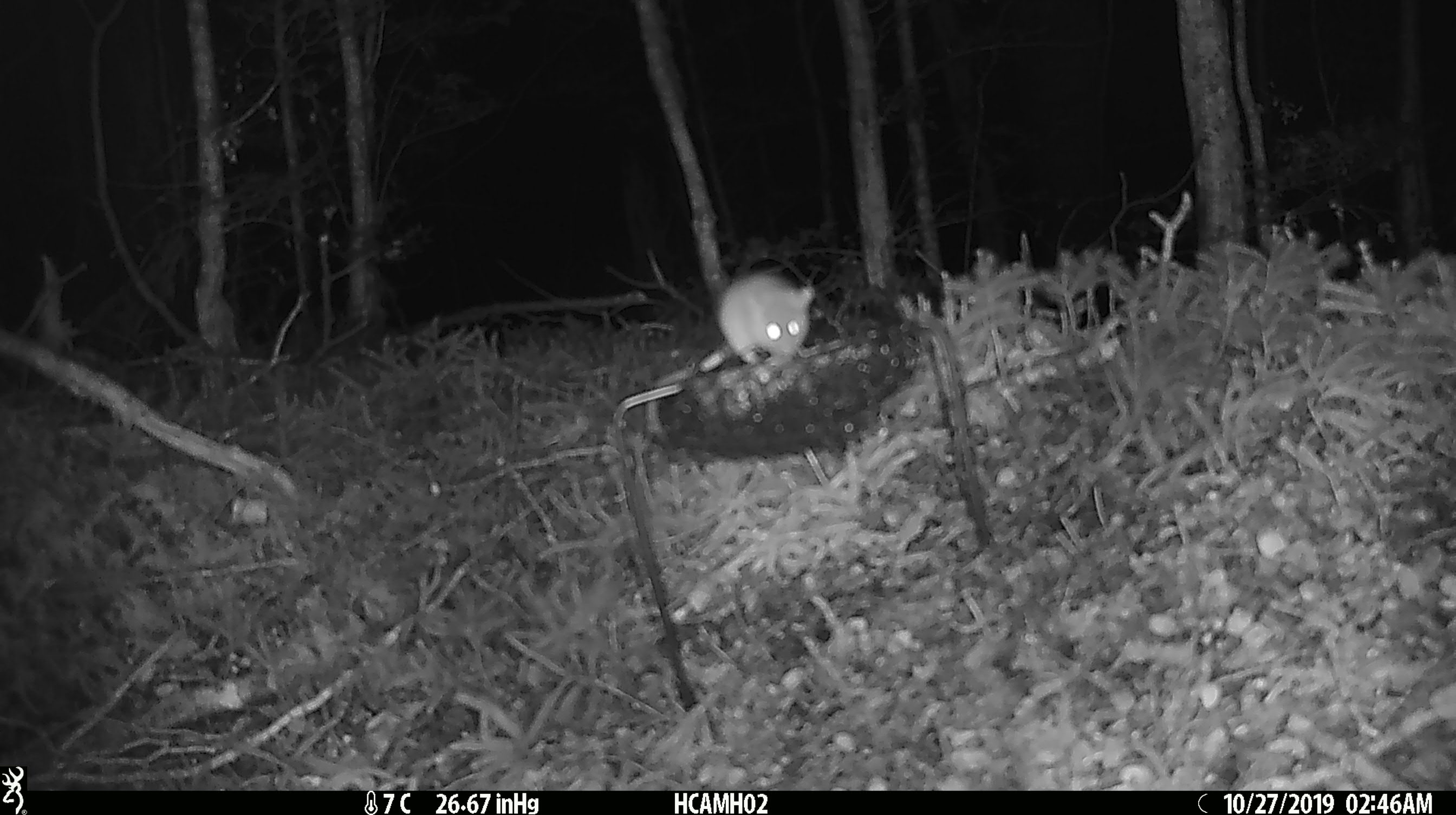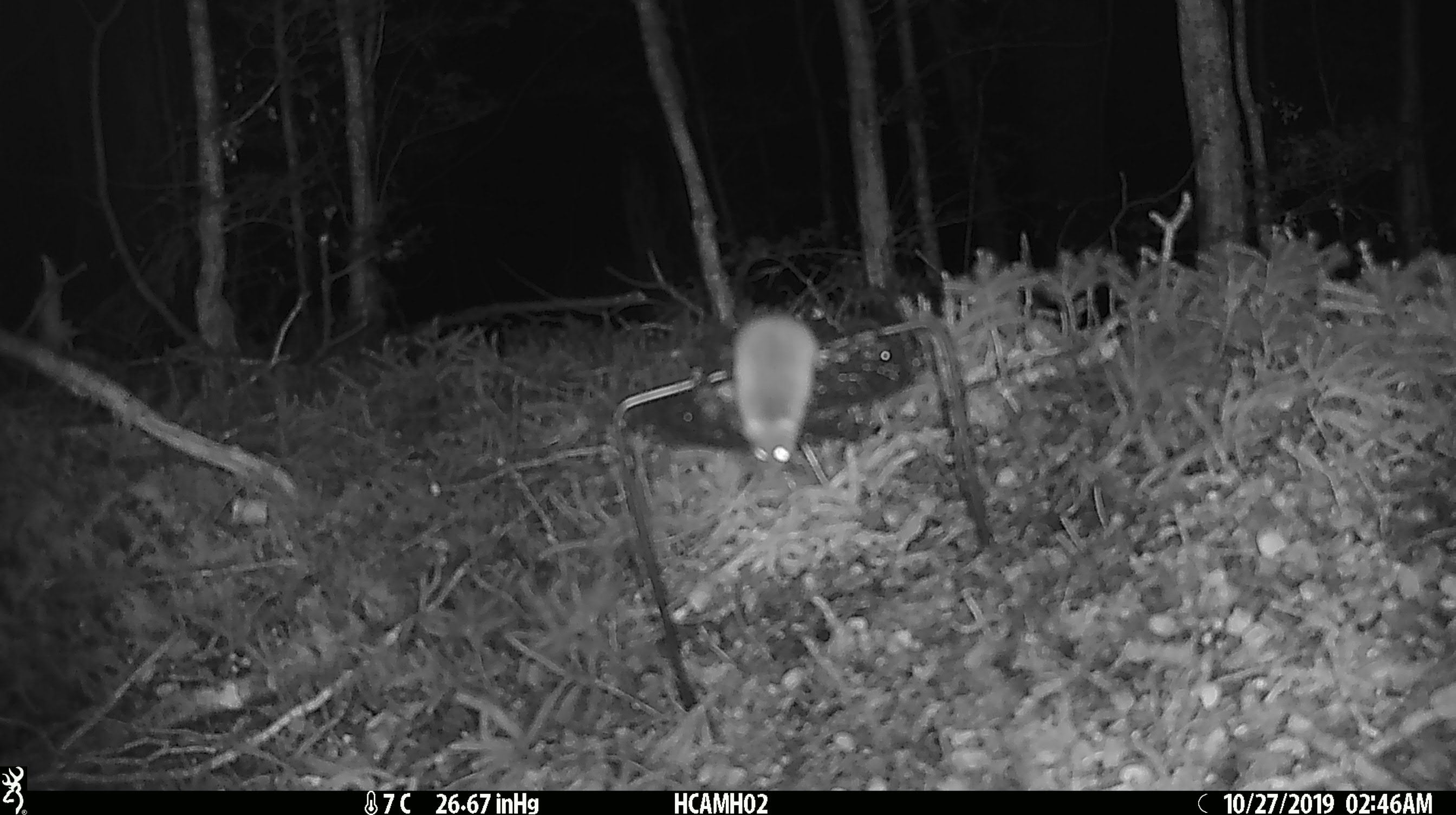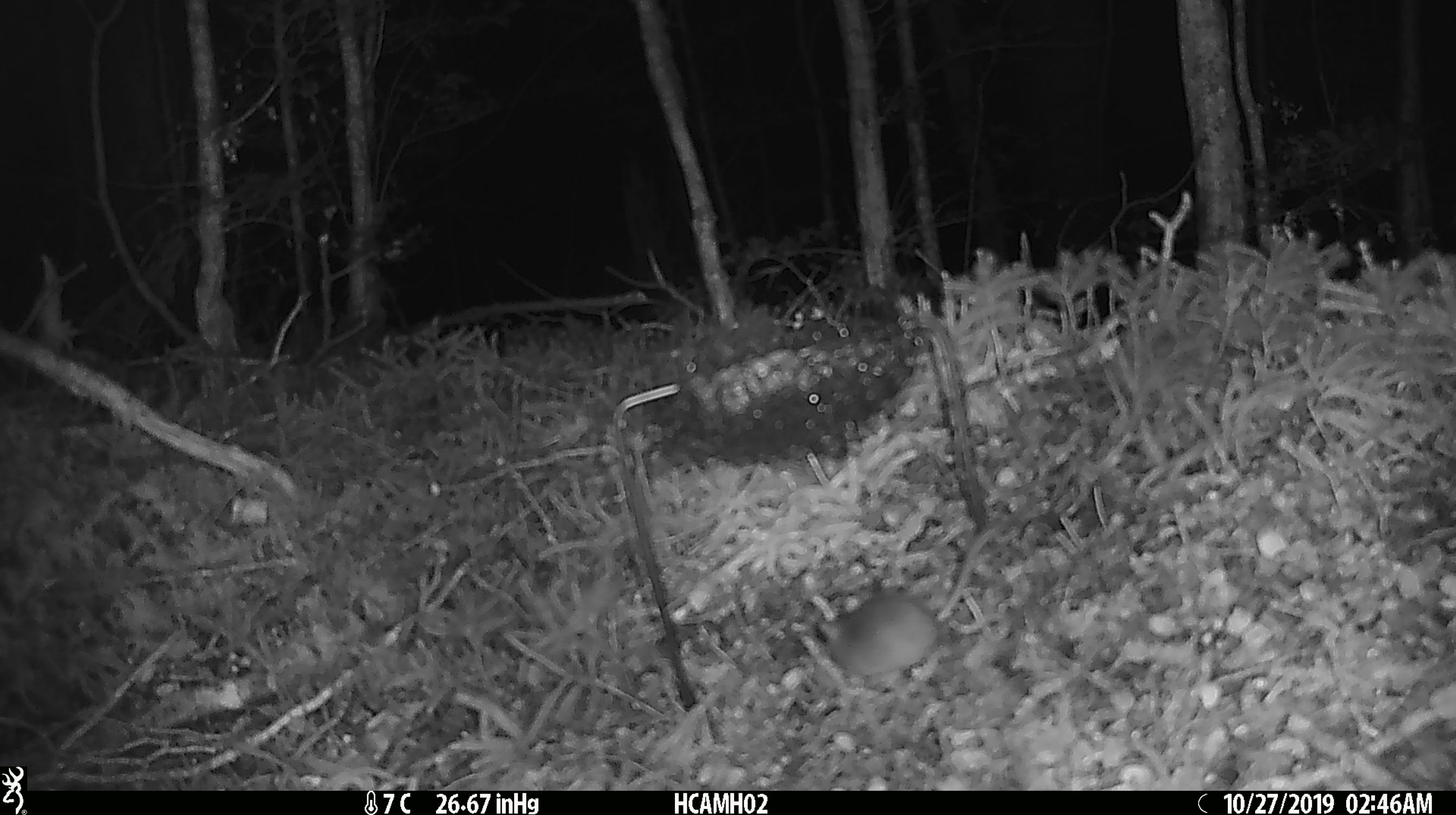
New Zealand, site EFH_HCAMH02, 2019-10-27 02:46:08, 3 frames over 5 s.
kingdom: Animalia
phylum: Chordata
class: Mammalia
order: Rodentia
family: Muridae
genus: Mus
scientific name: Mus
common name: mouse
Mouse (Mus).